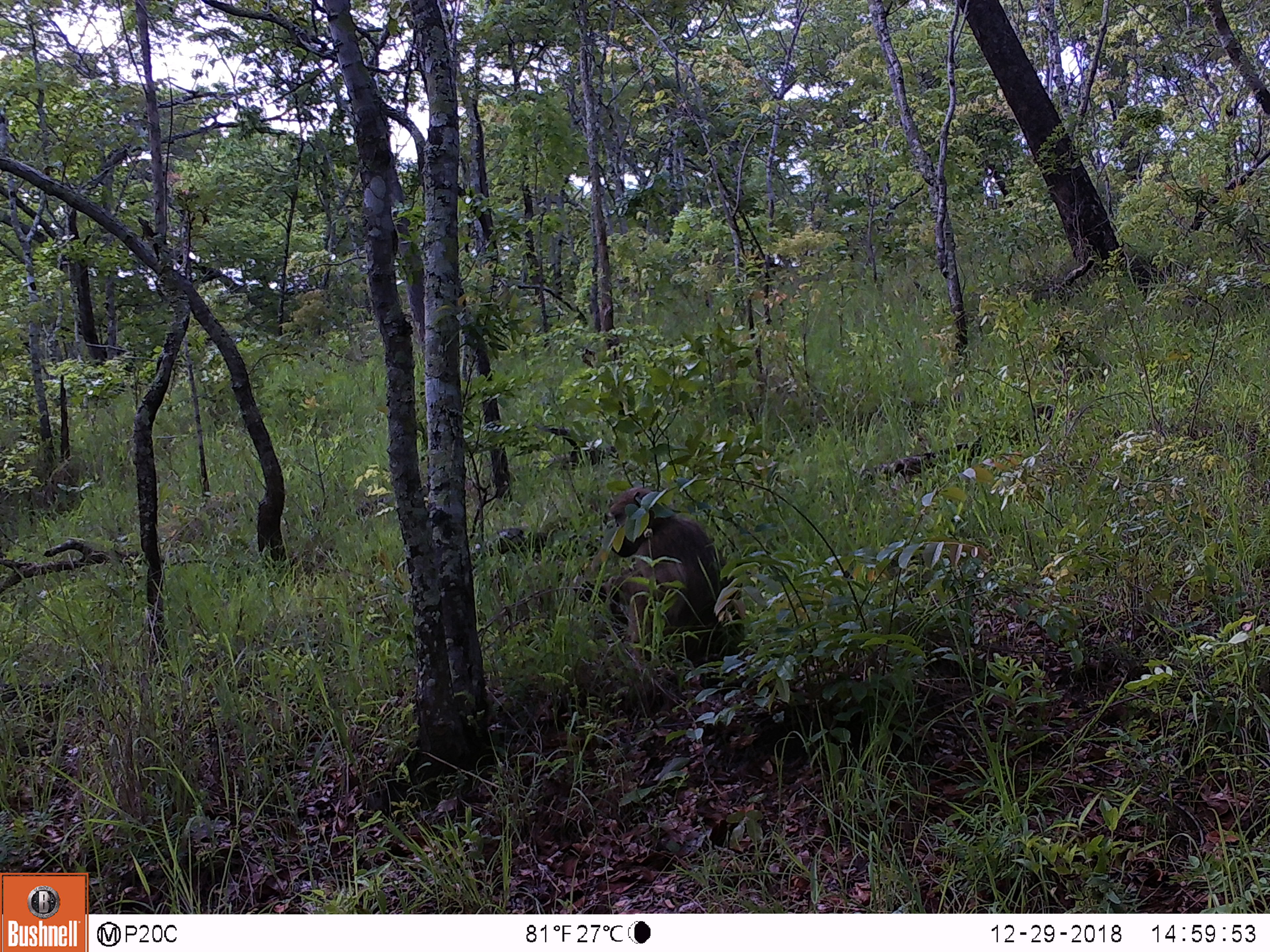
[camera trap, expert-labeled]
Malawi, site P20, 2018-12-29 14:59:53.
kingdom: Animalia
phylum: Chordata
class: Mammalia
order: Primates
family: Cercopithecidae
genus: Papio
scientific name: Papio cynocephalus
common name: yellow baboon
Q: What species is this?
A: Yellow baboon (Papio cynocephalus).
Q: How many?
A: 1.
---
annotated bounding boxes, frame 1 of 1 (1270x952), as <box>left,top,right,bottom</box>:
yellow baboon: <box>582,484,750,682</box>